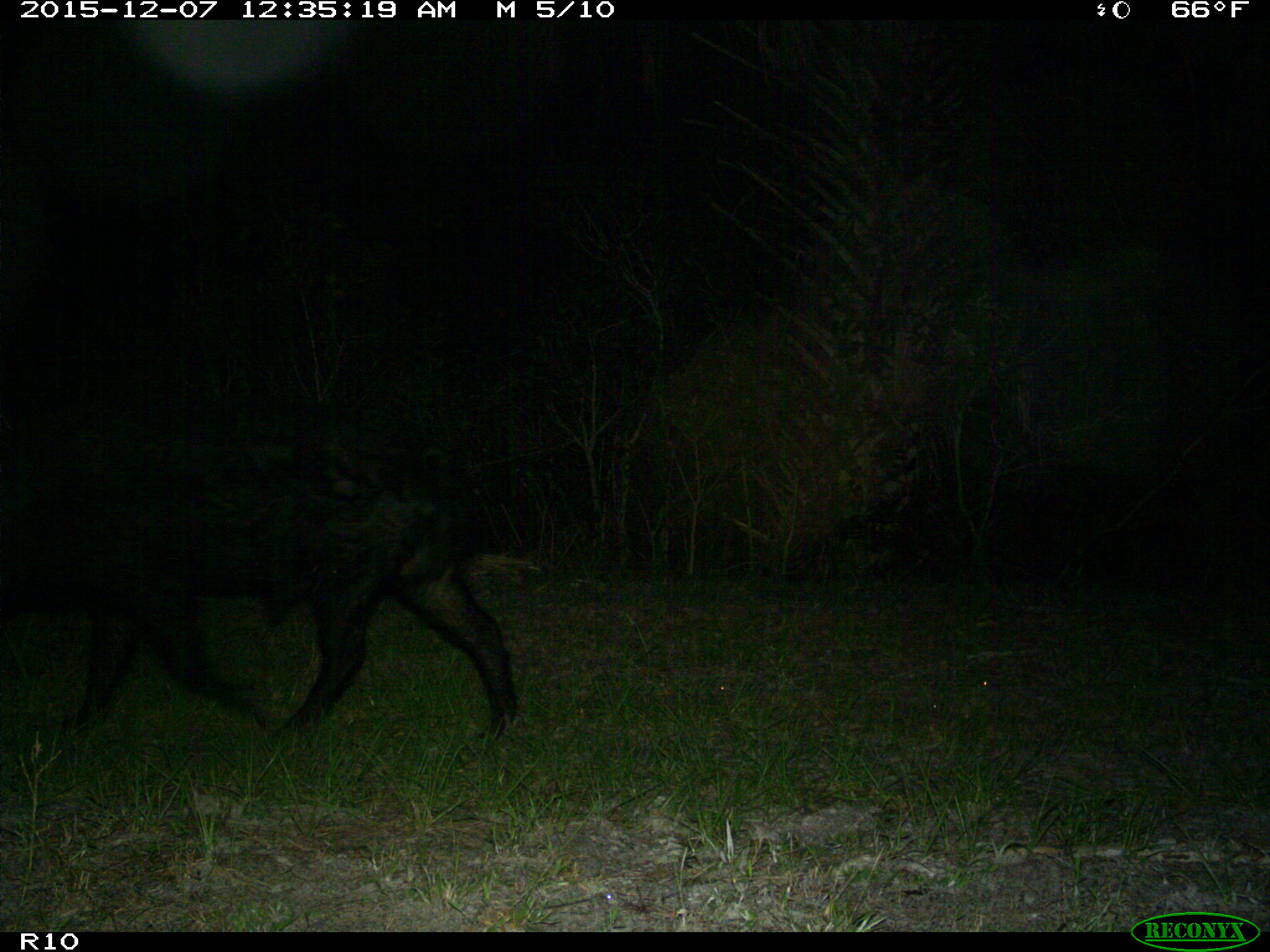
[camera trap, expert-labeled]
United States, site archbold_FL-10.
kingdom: Animalia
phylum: Chordata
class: Mammalia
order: Artiodactyla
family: Suidae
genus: Sus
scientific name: Sus scrofa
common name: wild boar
Sus scrofa (wild boar).